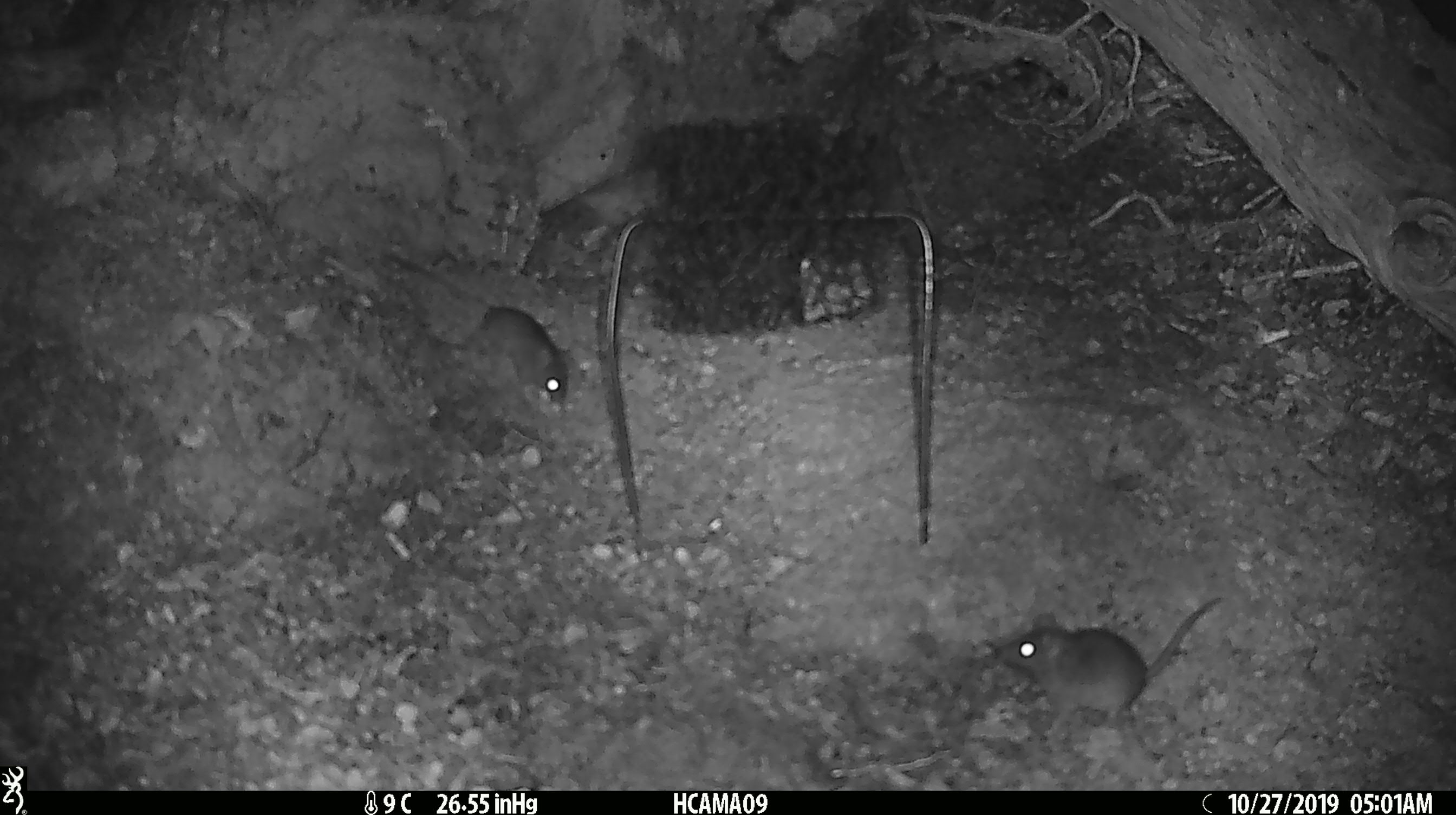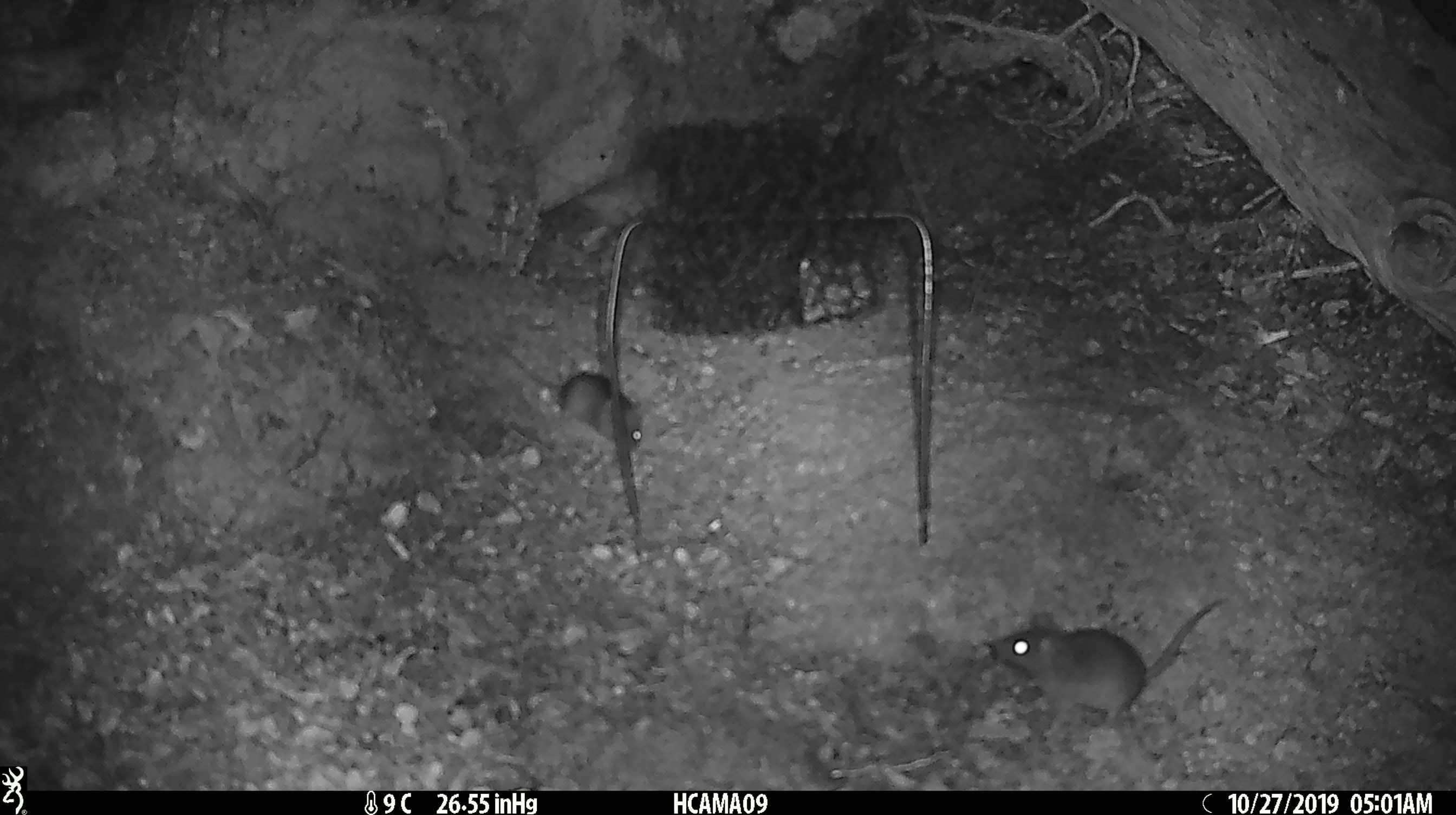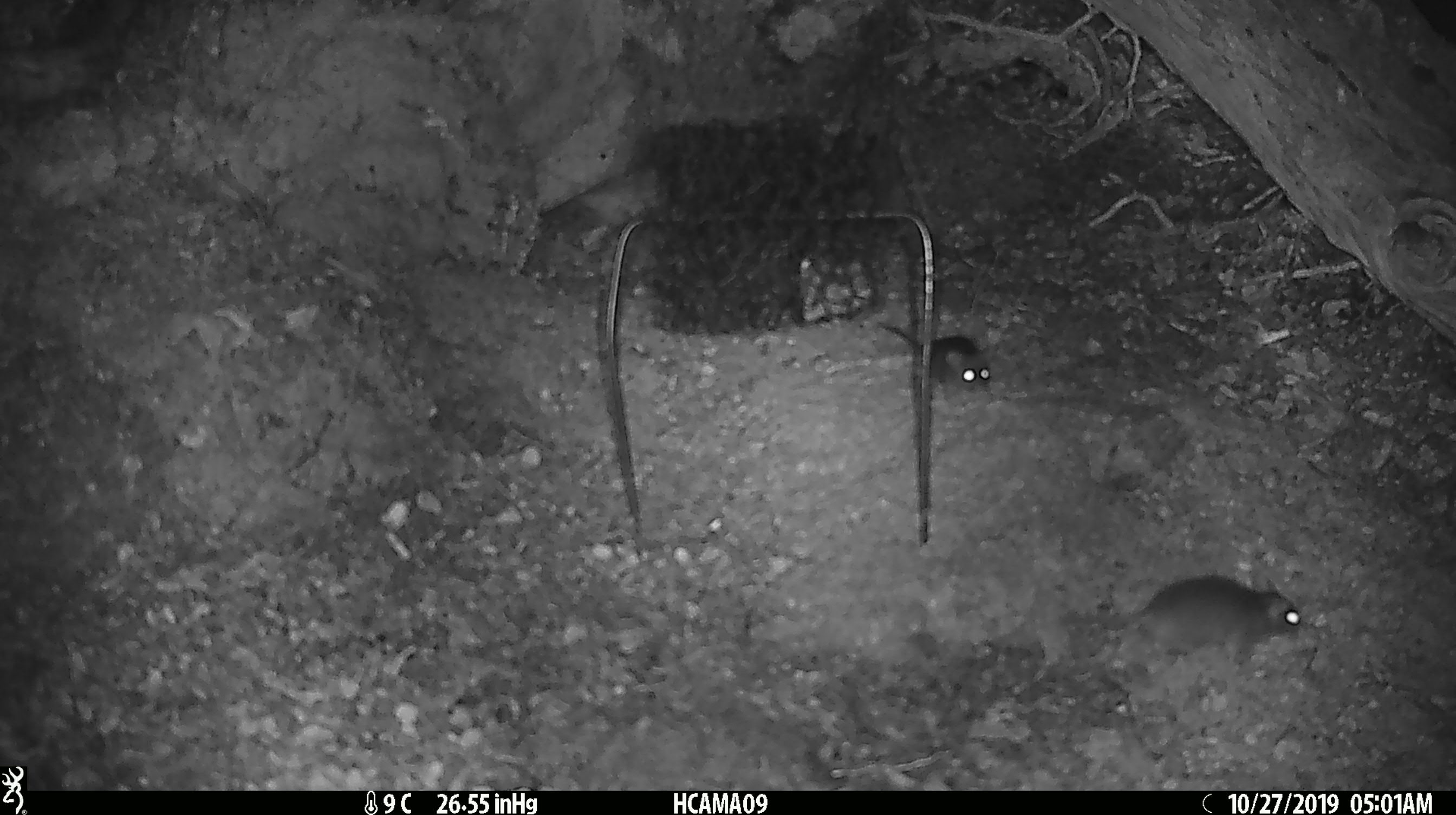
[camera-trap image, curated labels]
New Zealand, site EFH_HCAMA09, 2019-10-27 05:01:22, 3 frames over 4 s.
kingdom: Animalia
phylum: Chordata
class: Mammalia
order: Rodentia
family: Muridae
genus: Mus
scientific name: Mus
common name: mouse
Mouse (Mus).